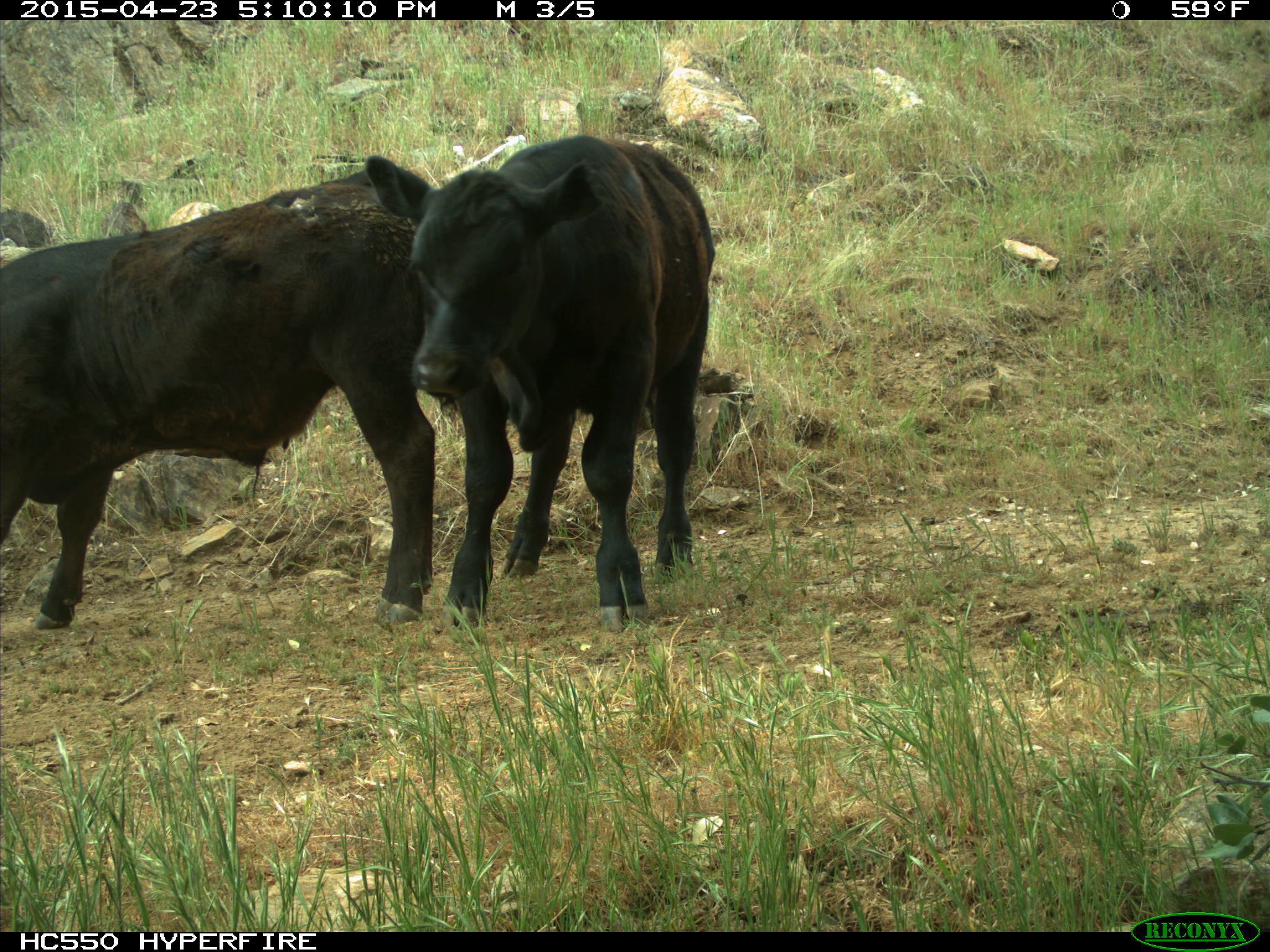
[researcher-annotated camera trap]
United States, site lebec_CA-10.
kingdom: Animalia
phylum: Chordata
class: Mammalia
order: Artiodactyla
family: Bovidae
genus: Bos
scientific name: Bos taurus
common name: domestic cow